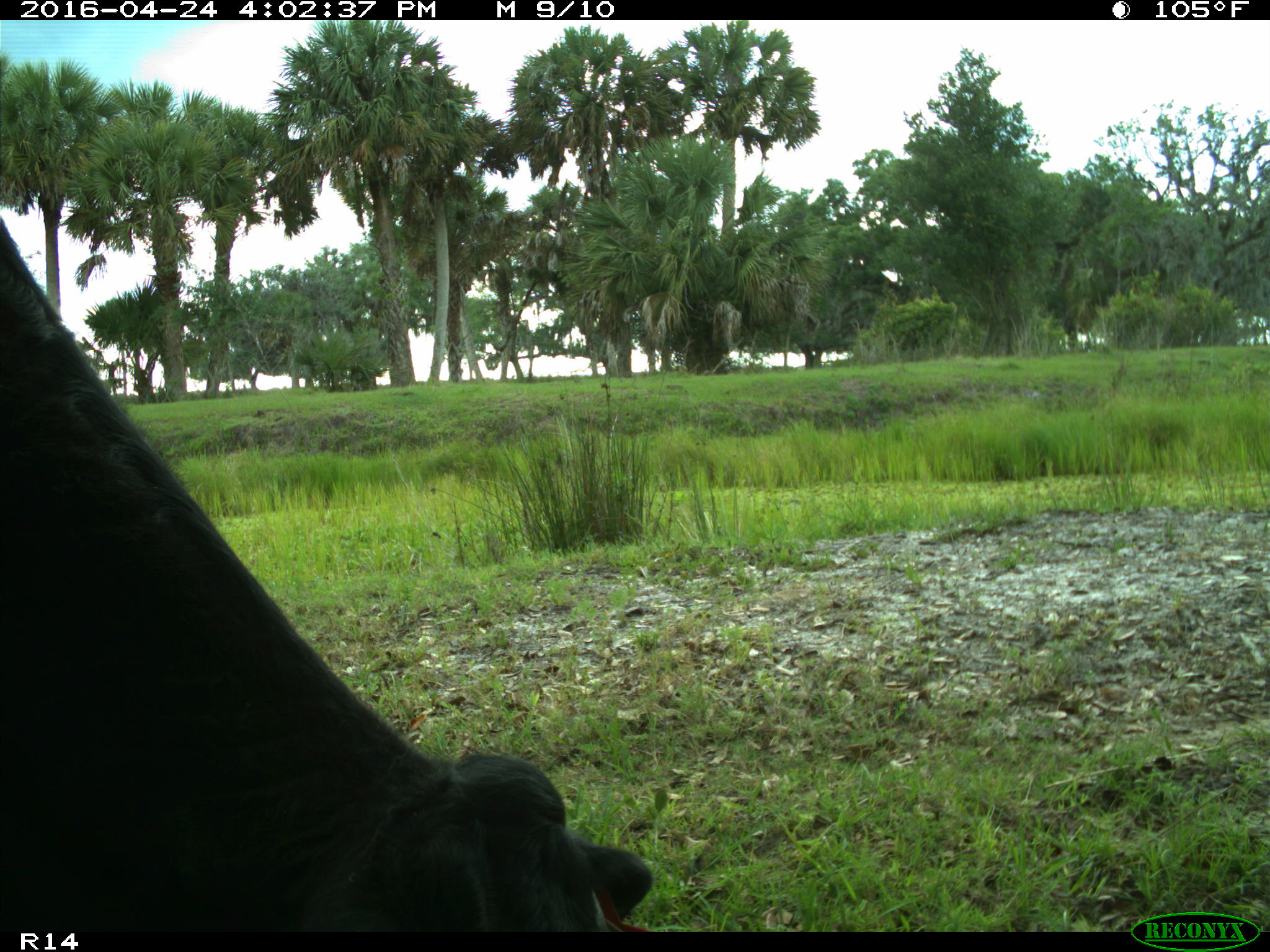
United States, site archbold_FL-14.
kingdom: Animalia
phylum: Chordata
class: Mammalia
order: Artiodactyla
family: Bovidae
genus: Bos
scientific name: Bos taurus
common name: domestic cow